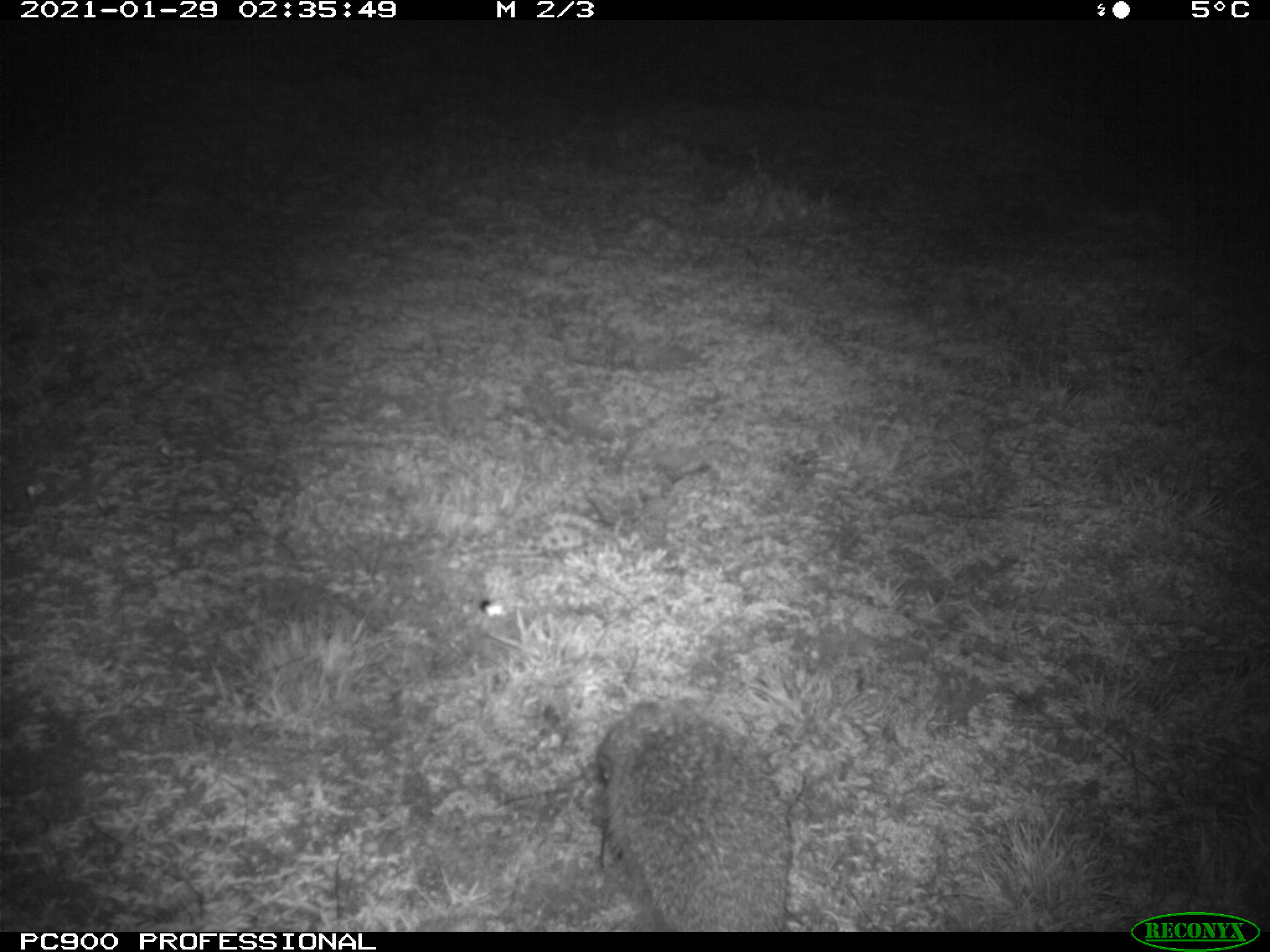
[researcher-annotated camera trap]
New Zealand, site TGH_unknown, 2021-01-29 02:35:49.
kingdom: Animalia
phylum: Chordata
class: Mammalia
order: Eulipotyphla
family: Erinaceidae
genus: Erinaceus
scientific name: Erinaceus europaeus europaeus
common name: european hedgehog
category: hedgehog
Hedgehog (european hedgehog) (Erinaceus europaeus europaeus).